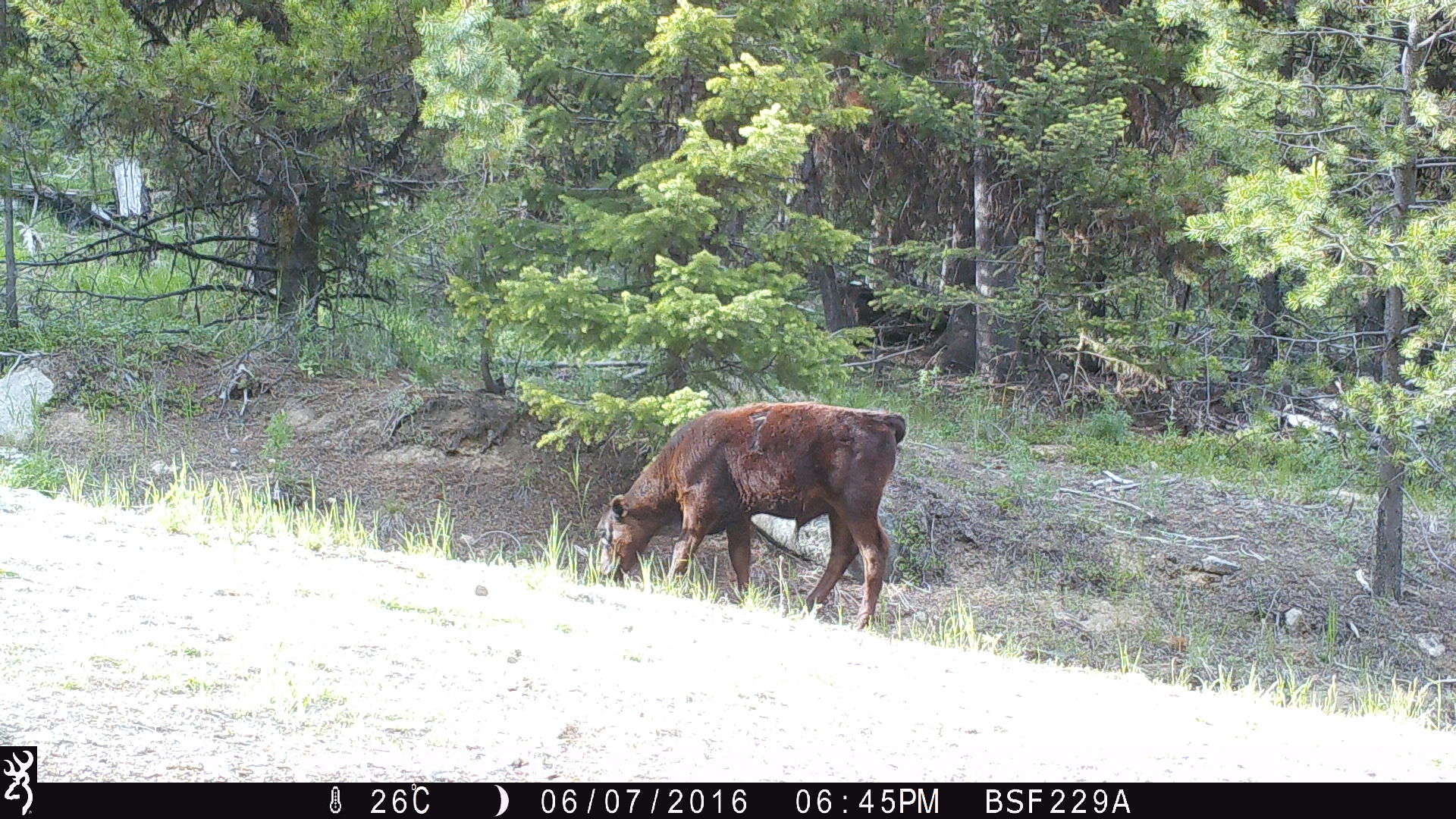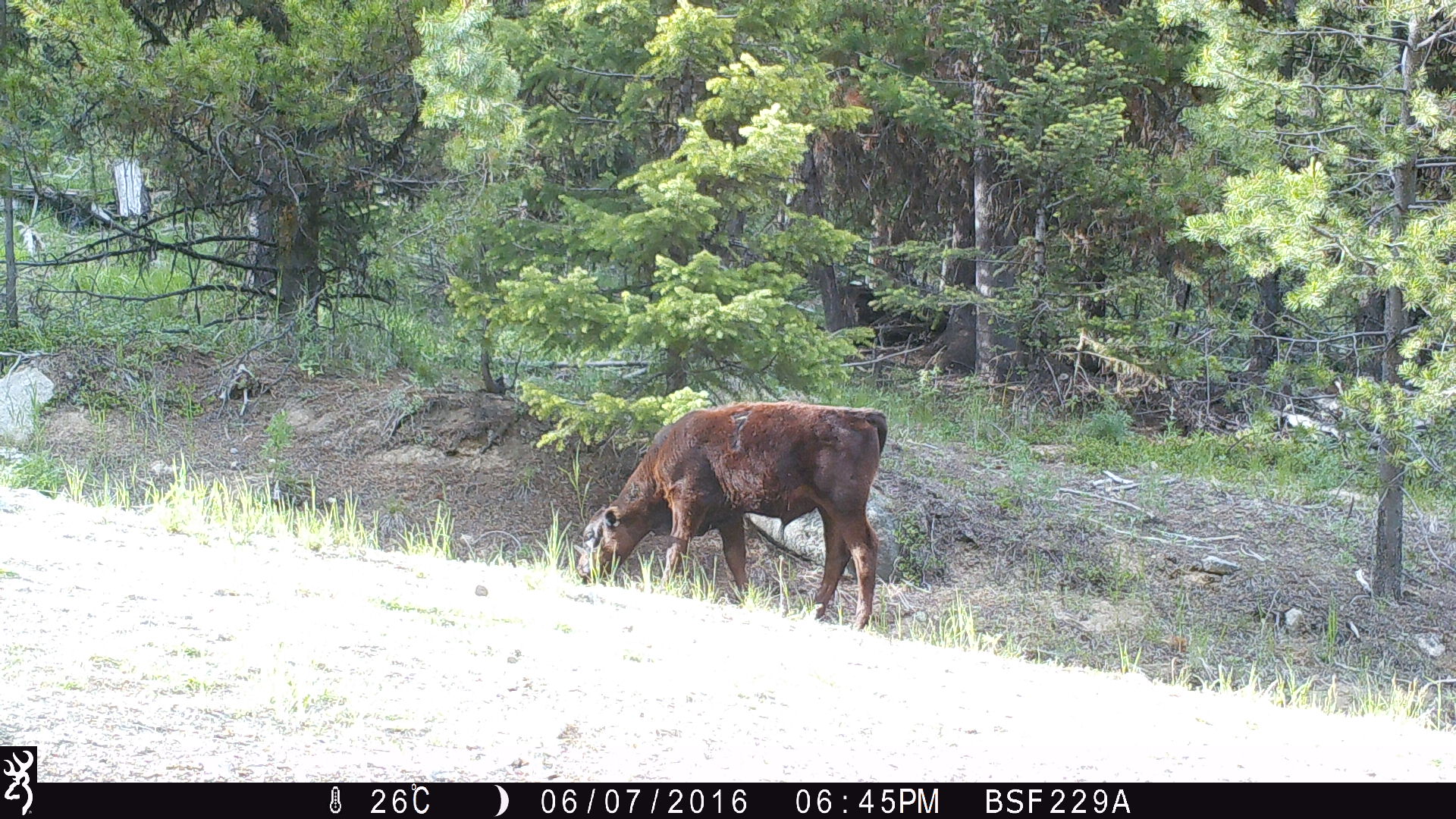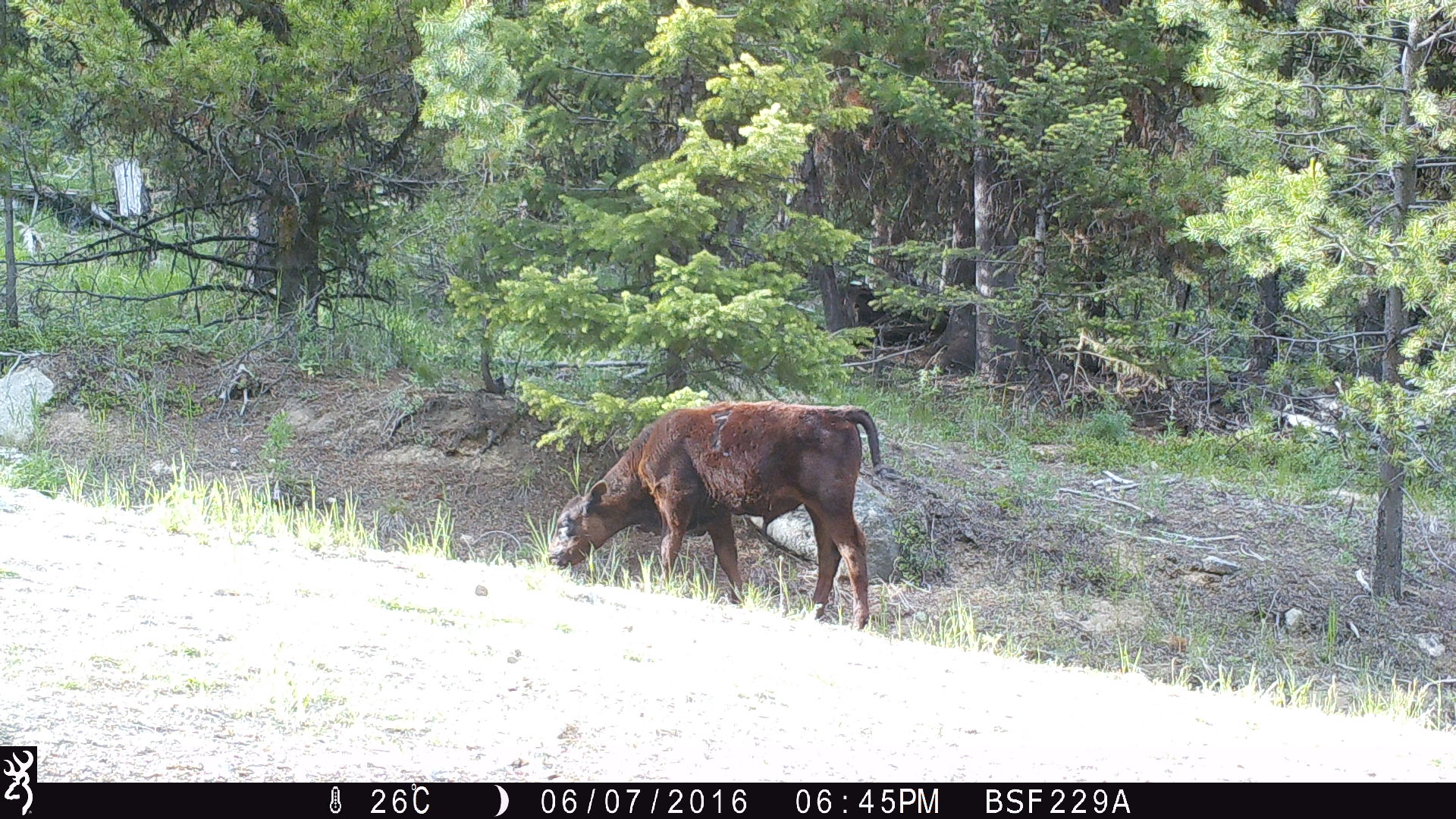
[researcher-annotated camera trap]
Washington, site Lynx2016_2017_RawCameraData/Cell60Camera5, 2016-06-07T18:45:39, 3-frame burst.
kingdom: Animalia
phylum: Chordata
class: Mammalia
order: Artiodactyla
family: Bovidae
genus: Bos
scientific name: Bos taurus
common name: domestic cattle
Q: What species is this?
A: Domestic cattle (Bos taurus).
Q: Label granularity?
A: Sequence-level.